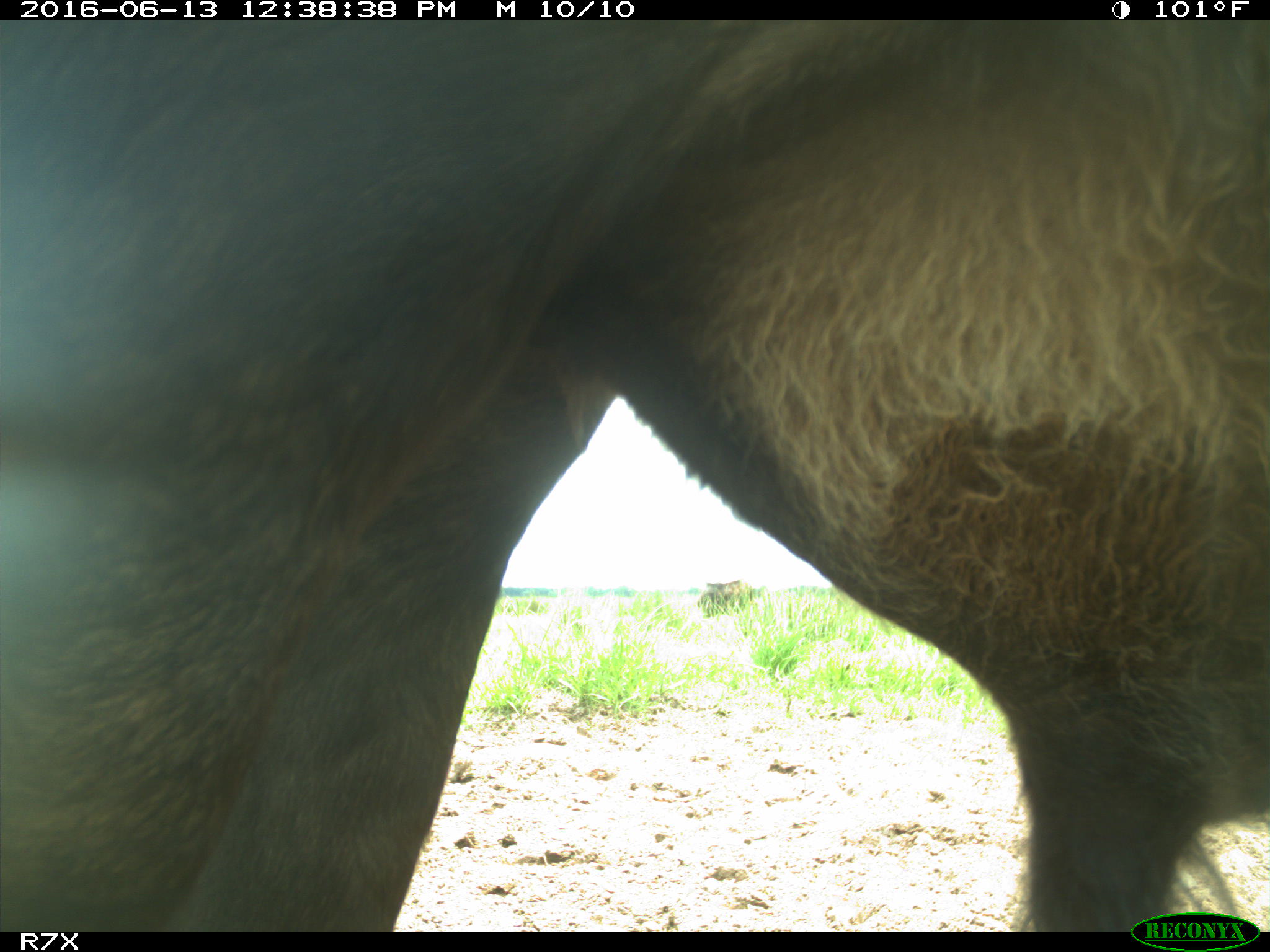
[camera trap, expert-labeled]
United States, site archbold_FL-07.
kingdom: Animalia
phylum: Chordata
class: Mammalia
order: Artiodactyla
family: Bovidae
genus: Bos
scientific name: Bos taurus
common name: domestic cow